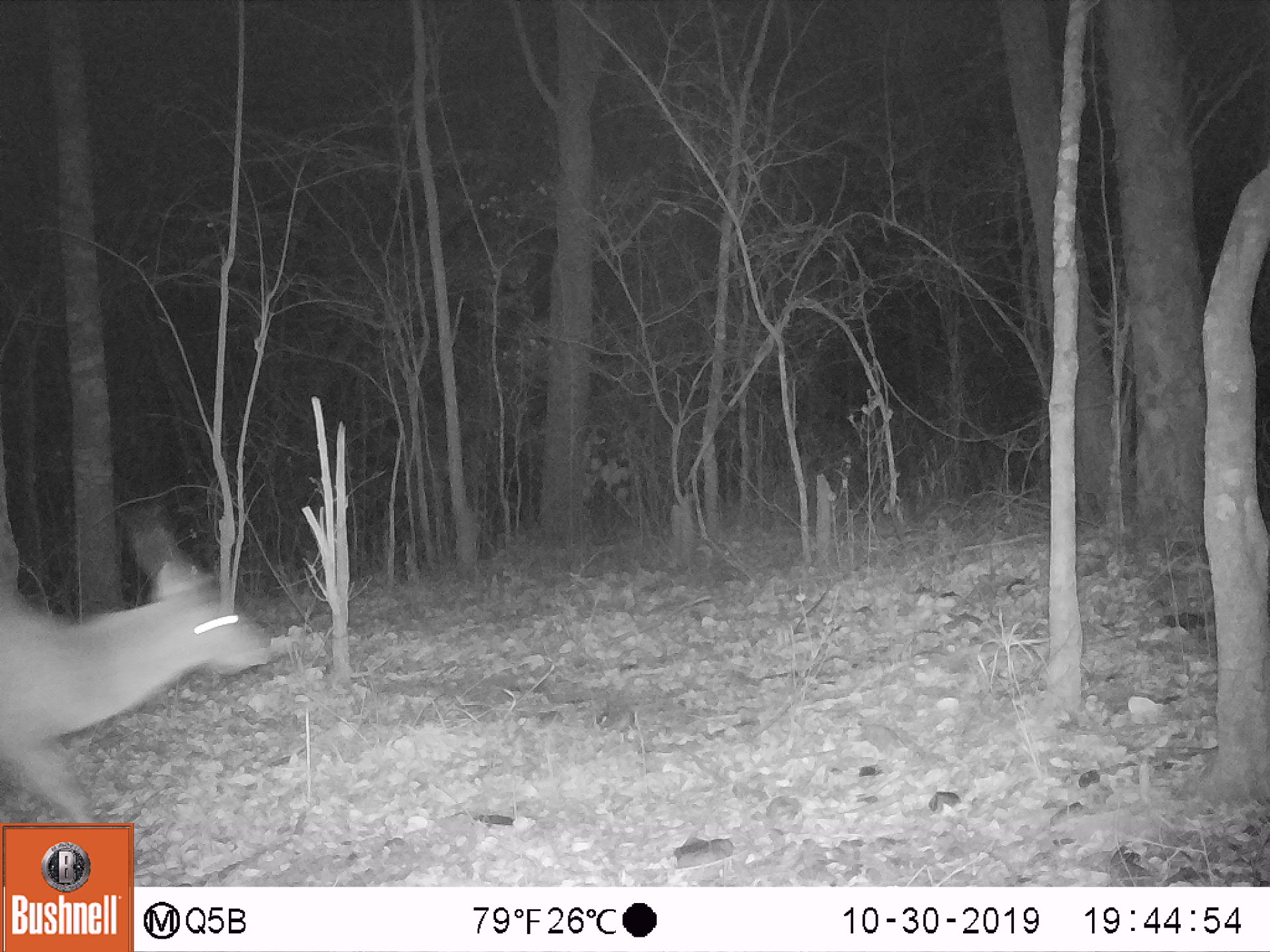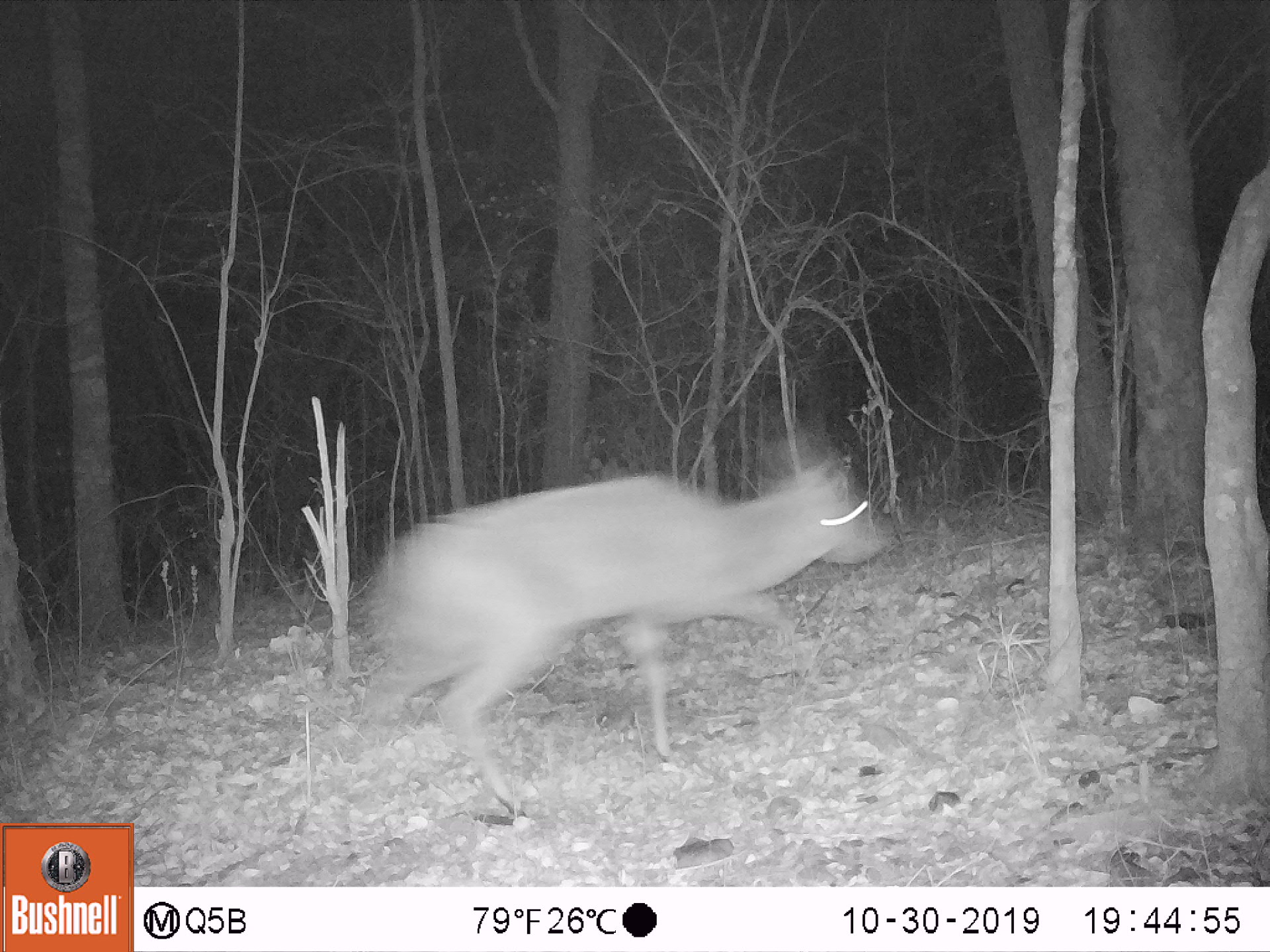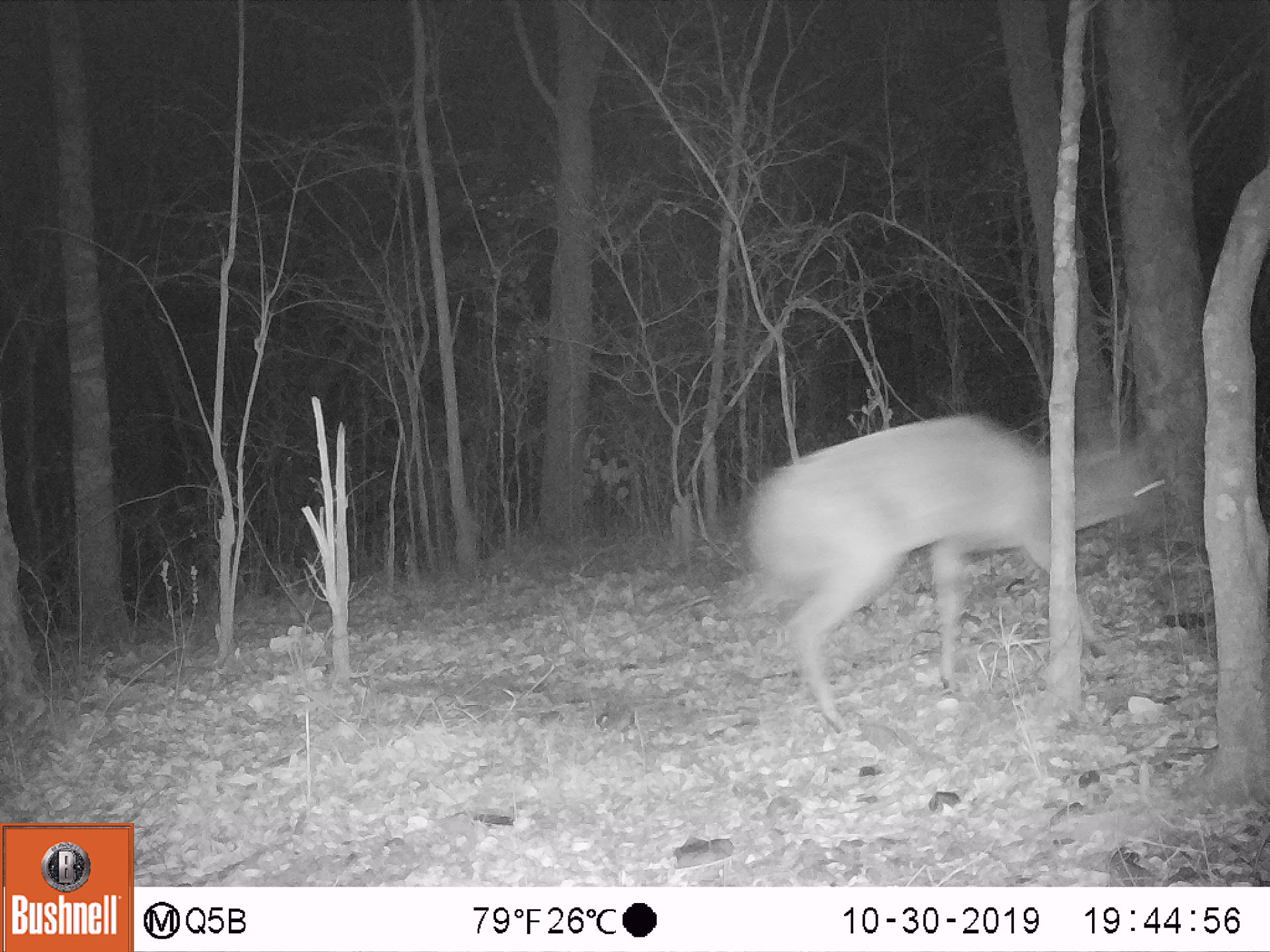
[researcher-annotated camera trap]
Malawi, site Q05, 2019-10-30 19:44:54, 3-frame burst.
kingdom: Animalia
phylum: Chordata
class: Mammalia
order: Artiodactyla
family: Bovidae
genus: Tragelaphus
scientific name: Tragelaphus sylvaticus sylvaticus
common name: cape bushbuck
Cape bushbuck (Tragelaphus sylvaticus sylvaticus), count 1.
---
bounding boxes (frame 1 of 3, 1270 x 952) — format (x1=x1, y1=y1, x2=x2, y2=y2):
cape bushbuck: (x1=5, y1=502, x2=269, y2=810)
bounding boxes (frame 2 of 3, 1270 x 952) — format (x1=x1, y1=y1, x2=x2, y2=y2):
cape bushbuck: (x1=360, y1=382, x2=888, y2=825)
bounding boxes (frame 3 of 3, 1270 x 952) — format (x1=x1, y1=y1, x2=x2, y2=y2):
cape bushbuck: (x1=747, y1=400, x2=1179, y2=740)